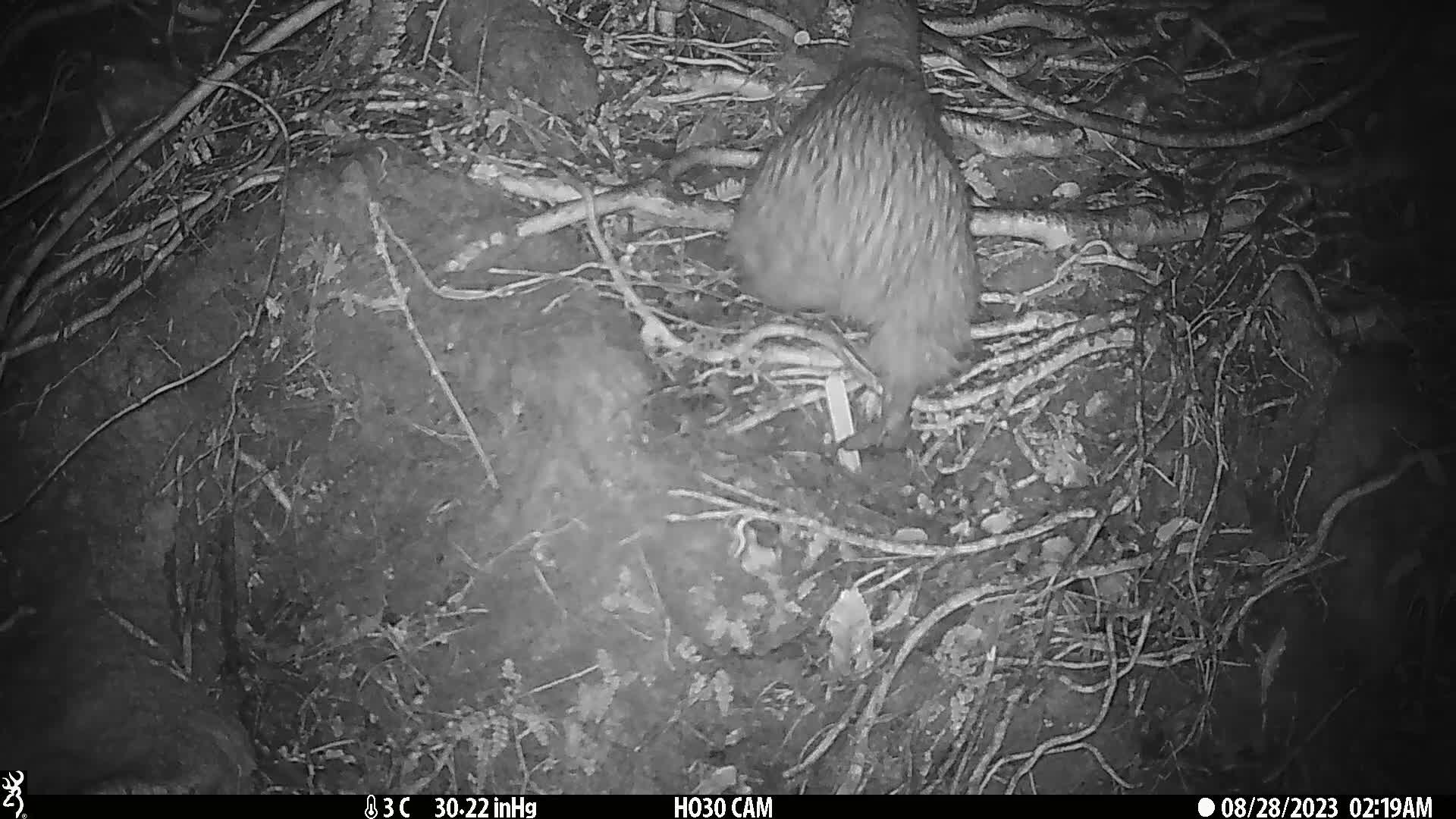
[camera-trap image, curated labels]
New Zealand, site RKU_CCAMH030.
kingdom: Animalia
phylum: Chordata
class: Aves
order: Apterygiformes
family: Apterygidae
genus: Apteryx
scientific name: Apteryx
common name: kiwi